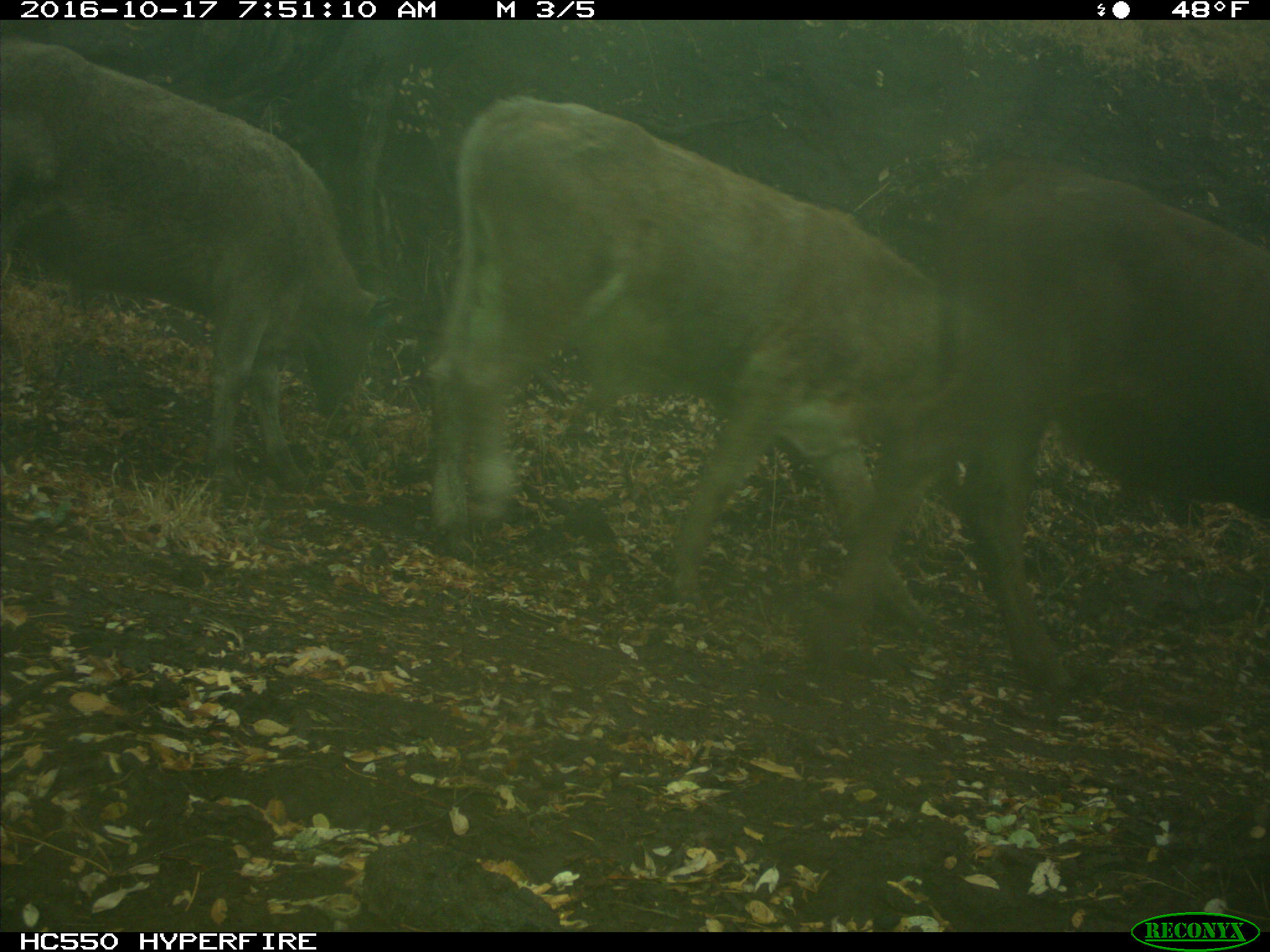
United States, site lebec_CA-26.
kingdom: Animalia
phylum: Chordata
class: Mammalia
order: Artiodactyla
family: Bovidae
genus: Bos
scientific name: Bos taurus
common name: domestic cow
Bos taurus (domestic cow).